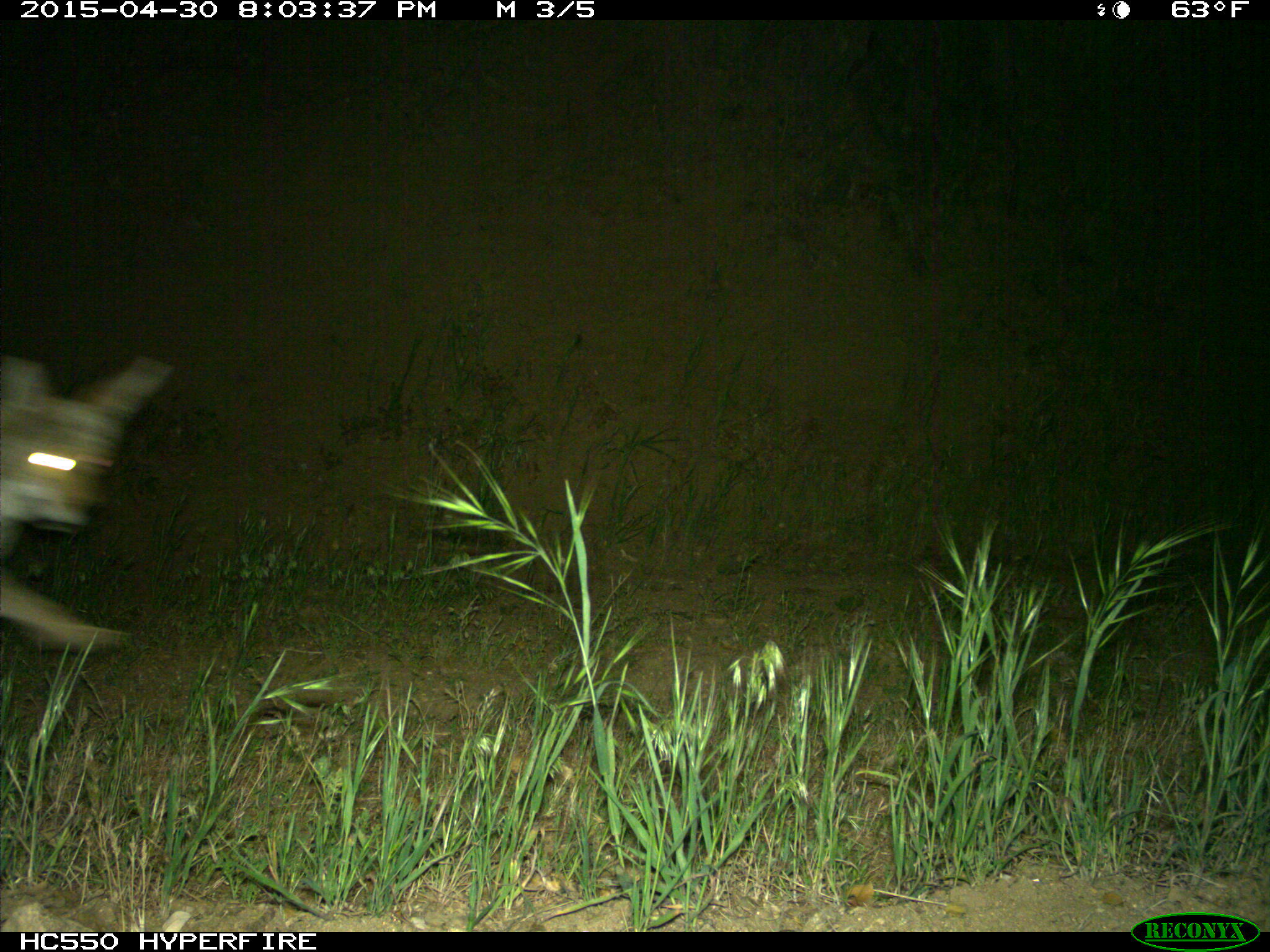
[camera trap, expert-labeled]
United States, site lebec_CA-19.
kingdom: Animalia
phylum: Chordata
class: Mammalia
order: Carnivora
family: Canidae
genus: Canis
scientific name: Canis latrans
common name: coyote